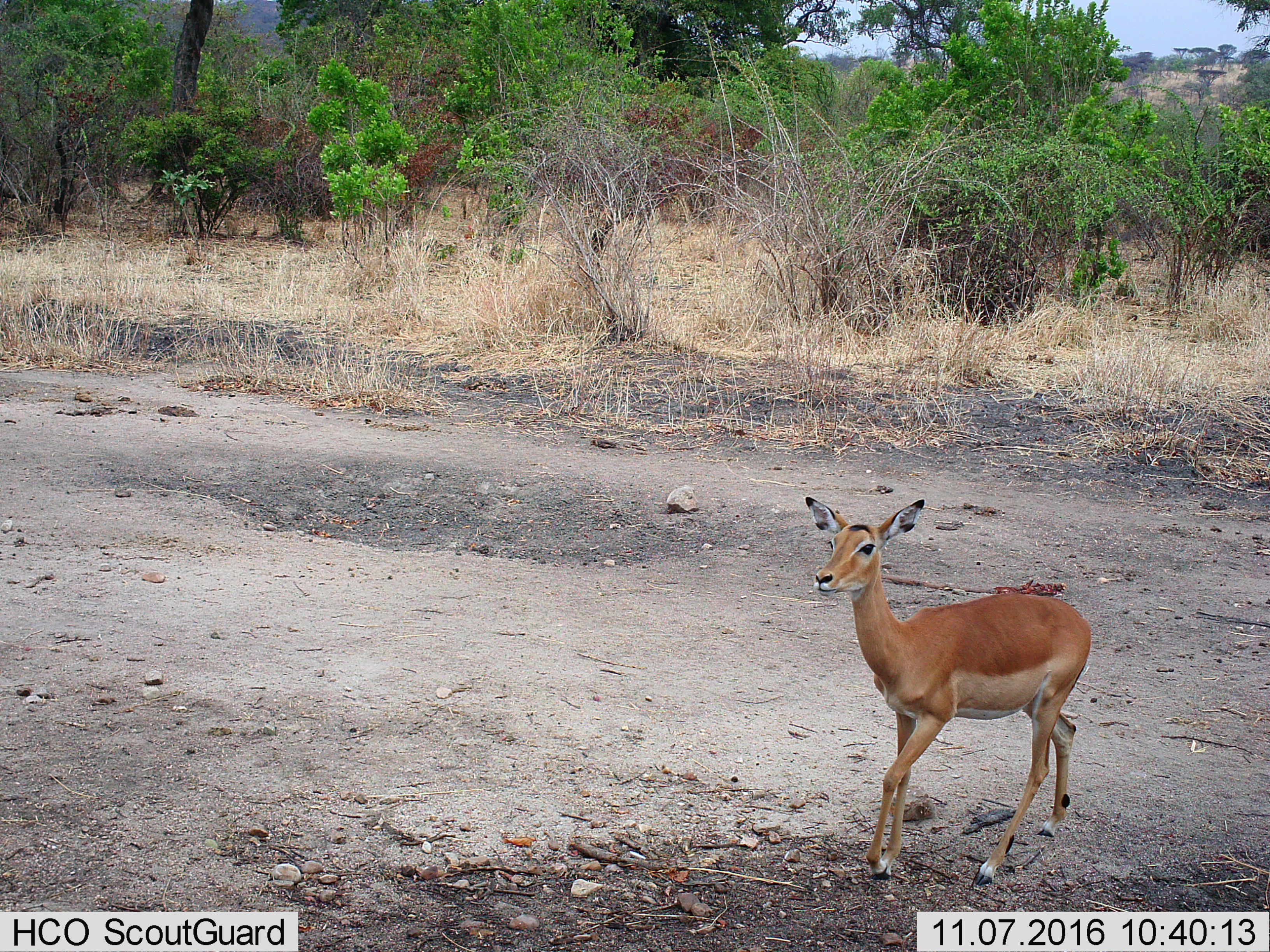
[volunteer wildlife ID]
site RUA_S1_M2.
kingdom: Animalia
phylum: Chordata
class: Mammalia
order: Artiodactyla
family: Bovidae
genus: Aepyceros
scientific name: Aepyceros melampus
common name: impala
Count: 1.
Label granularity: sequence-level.